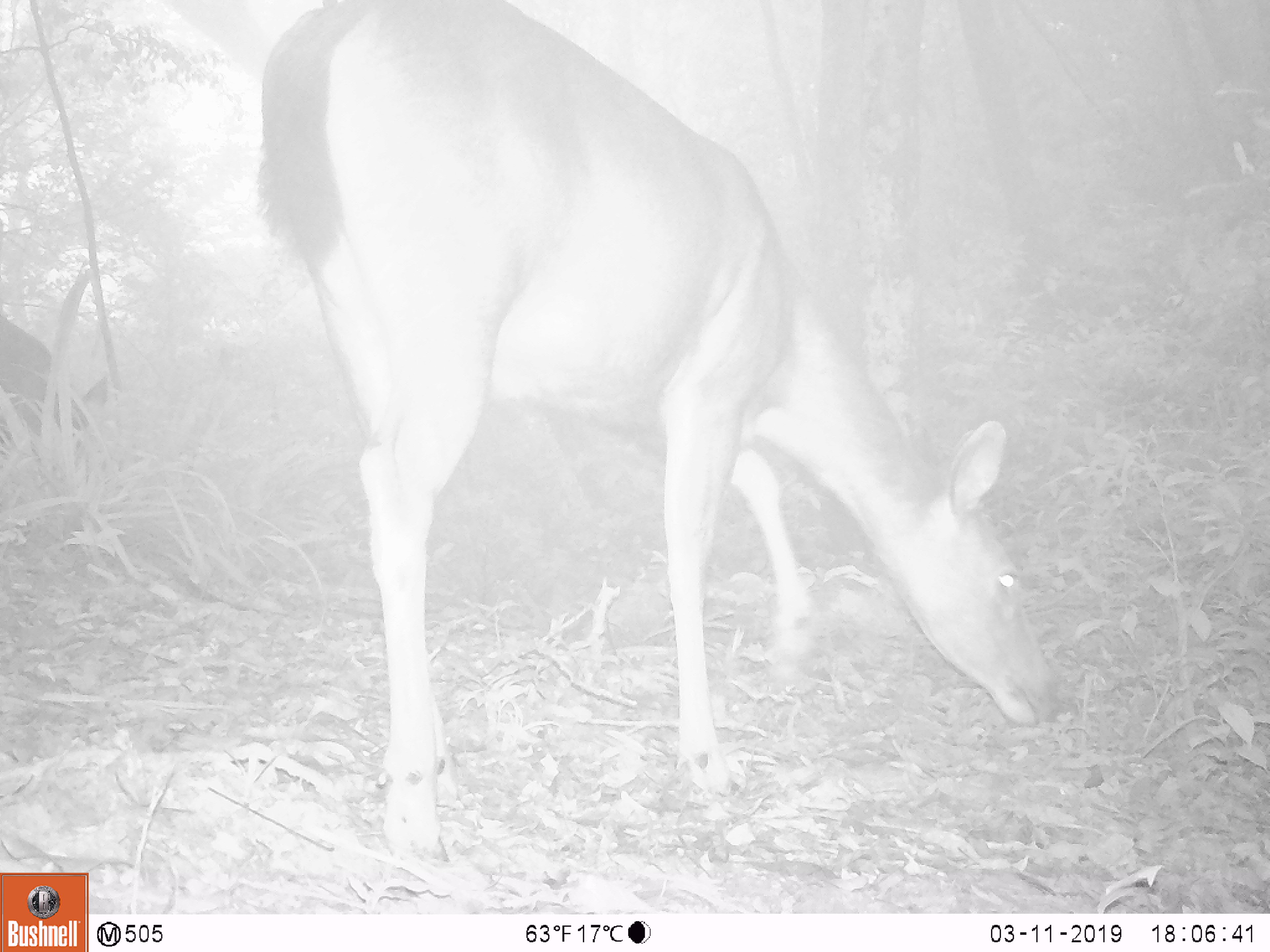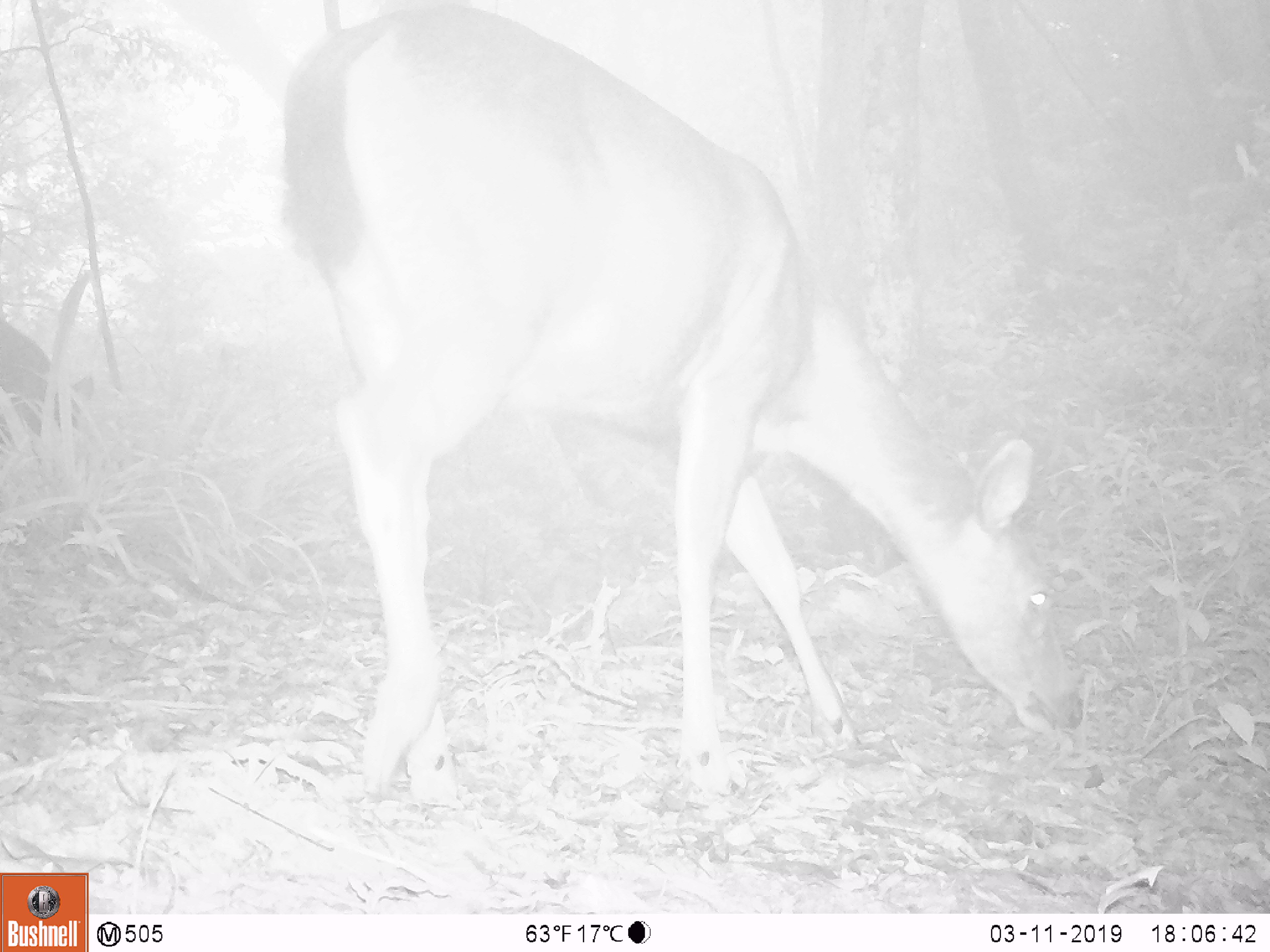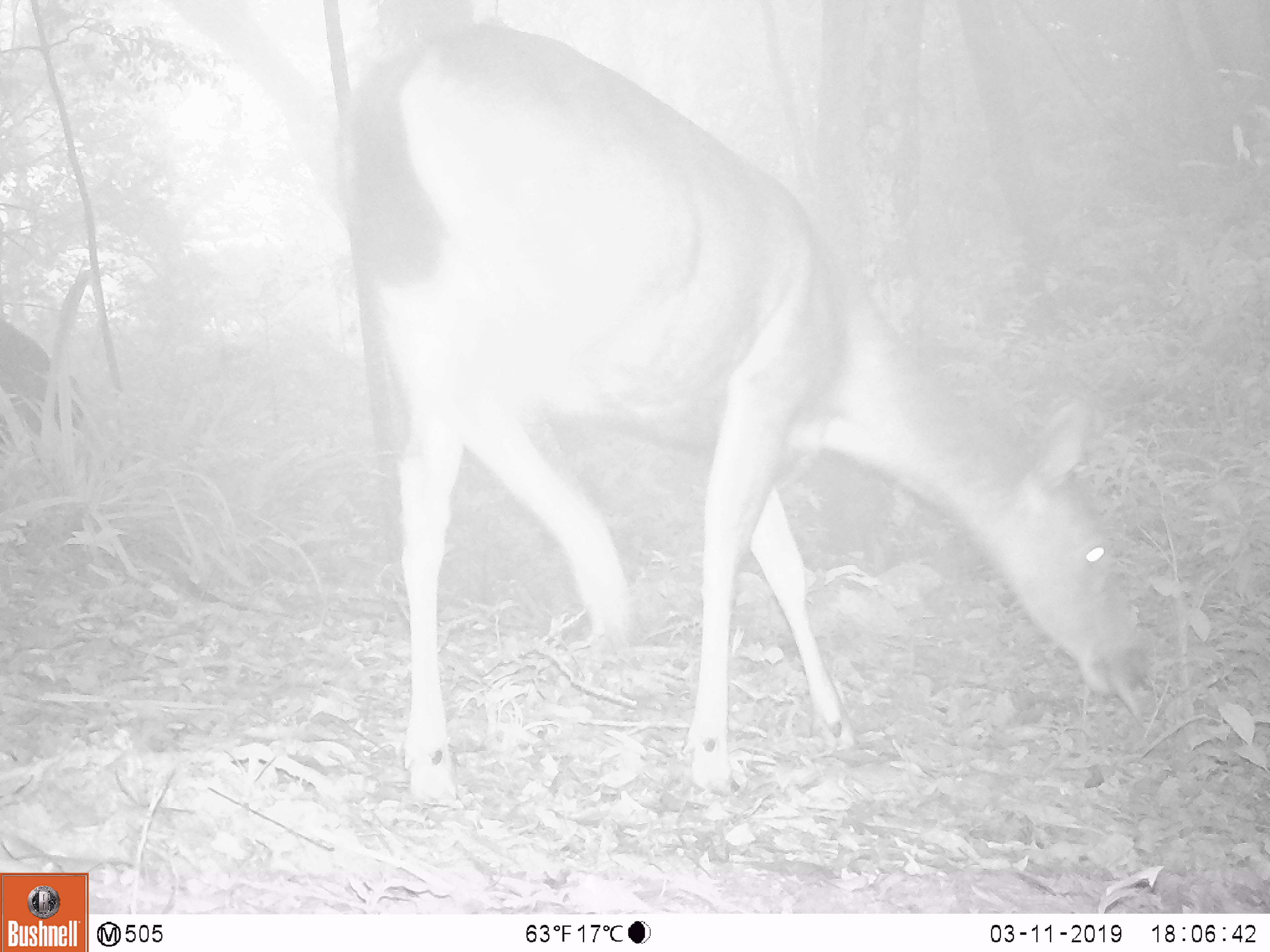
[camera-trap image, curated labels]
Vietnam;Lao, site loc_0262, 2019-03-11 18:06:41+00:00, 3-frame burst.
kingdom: Animalia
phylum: Chordata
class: Mammalia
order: Artiodactyla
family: Cervidae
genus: Rusa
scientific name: Rusa unicolor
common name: sambar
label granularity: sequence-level